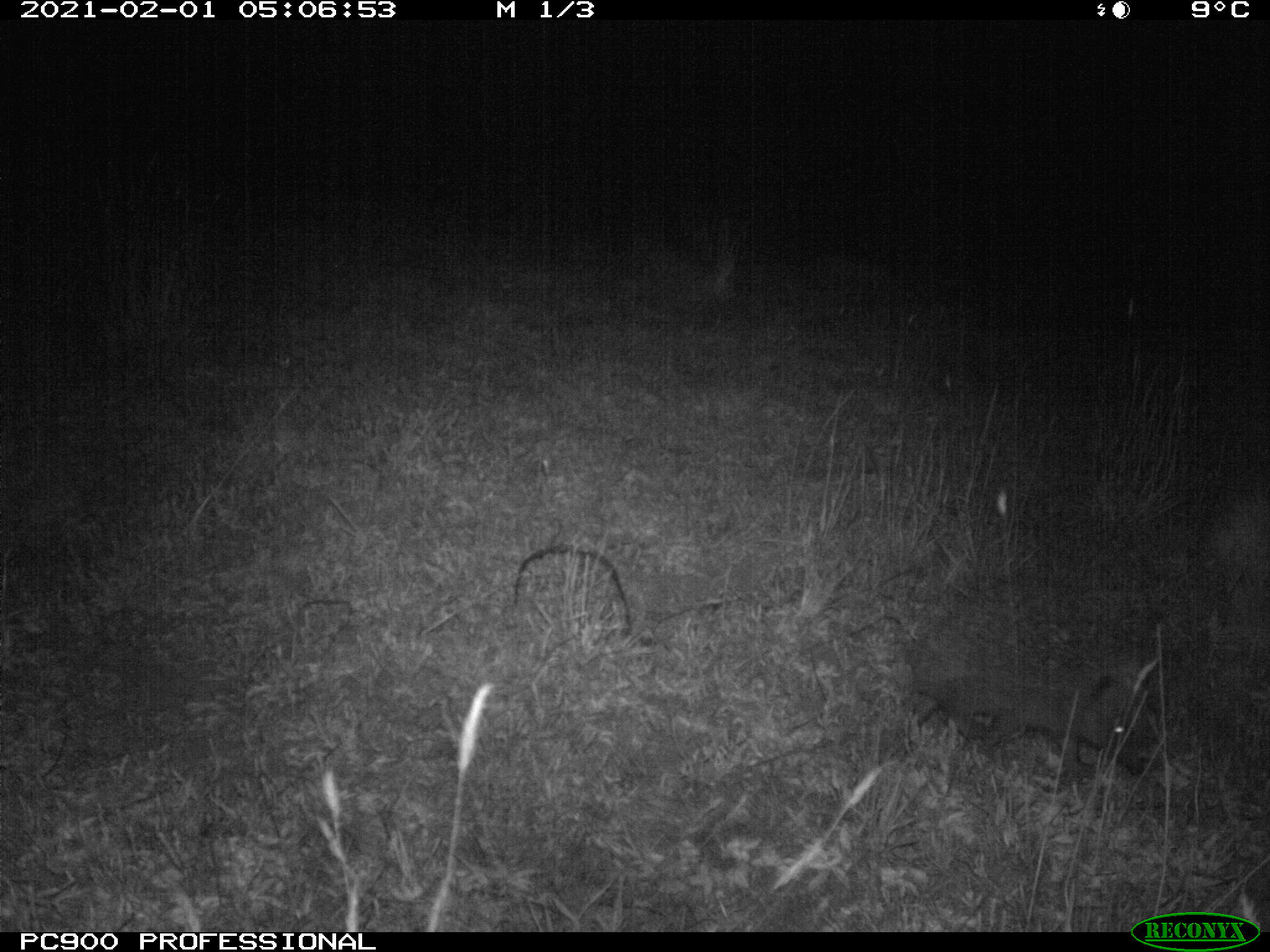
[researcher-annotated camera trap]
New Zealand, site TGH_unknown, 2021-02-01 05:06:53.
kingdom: Animalia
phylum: Chordata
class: Mammalia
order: Eulipotyphla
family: Erinaceidae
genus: Erinaceus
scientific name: Erinaceus europaeus europaeus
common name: european hedgehog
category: hedgehog